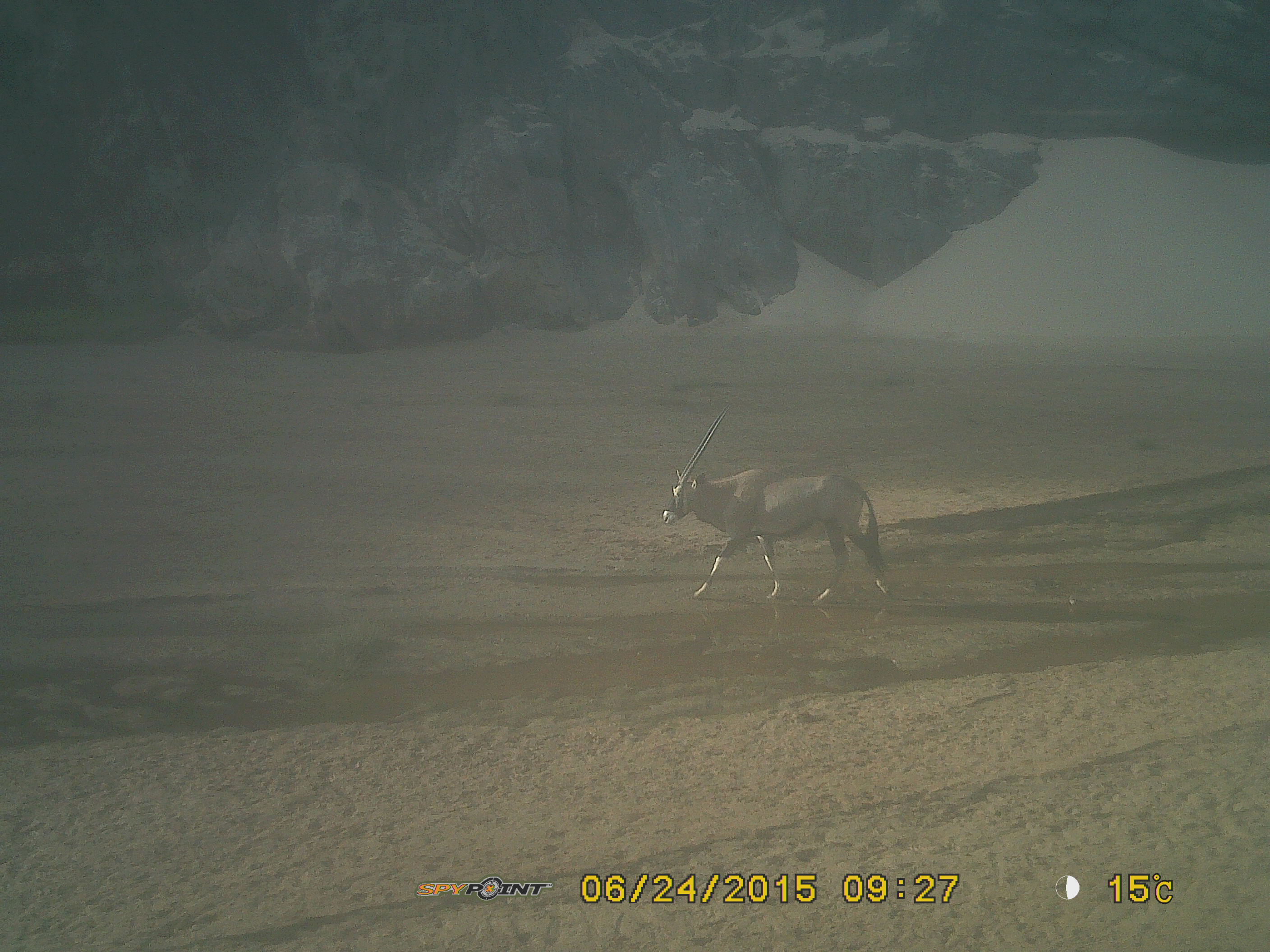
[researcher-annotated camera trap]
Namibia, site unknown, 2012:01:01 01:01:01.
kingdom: Animalia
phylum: Chordata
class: Mammalia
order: Artiodactyla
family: Bovidae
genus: Oryx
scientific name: Oryx gazella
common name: gemsbok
Oryx gazella (gemsbok).